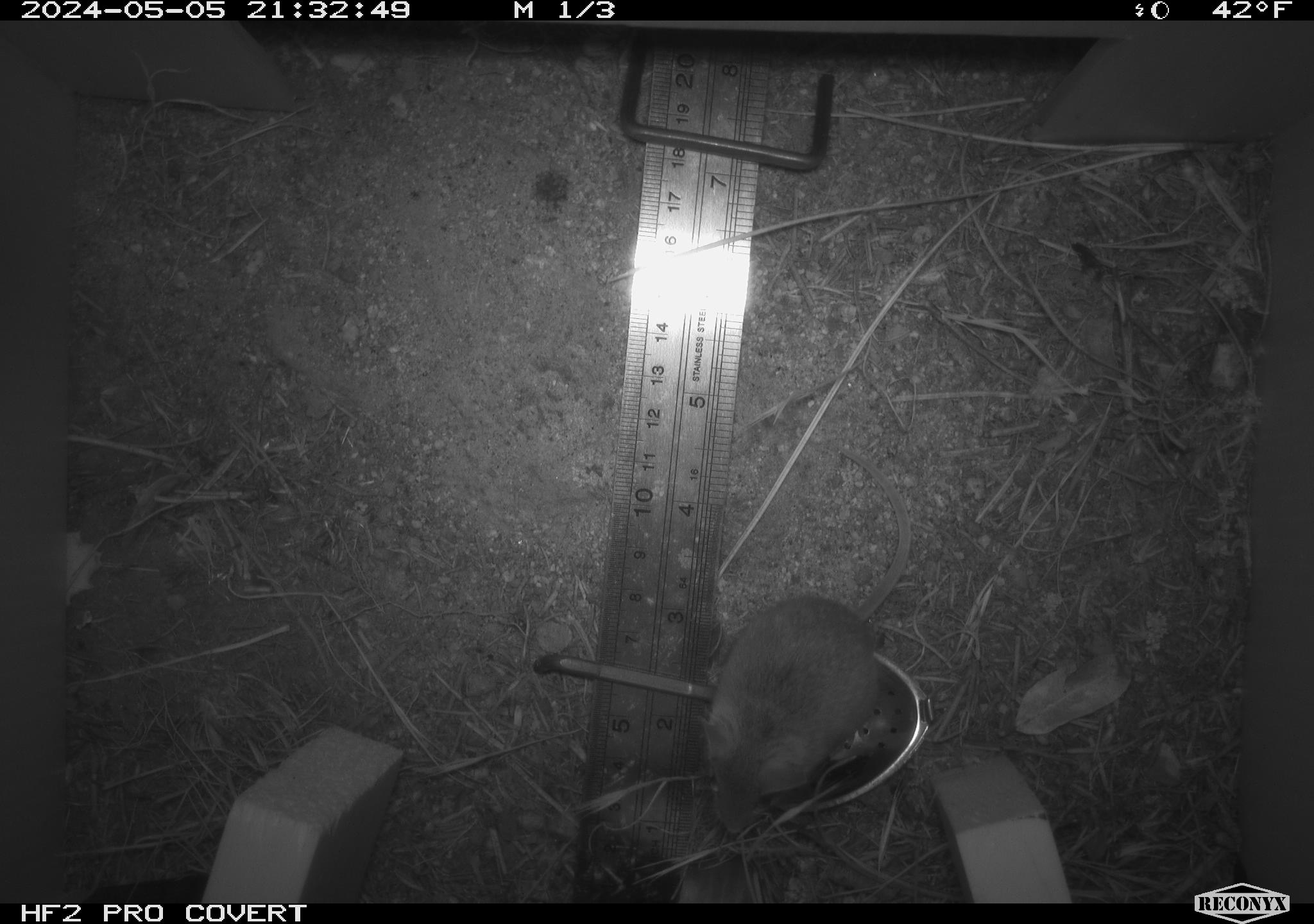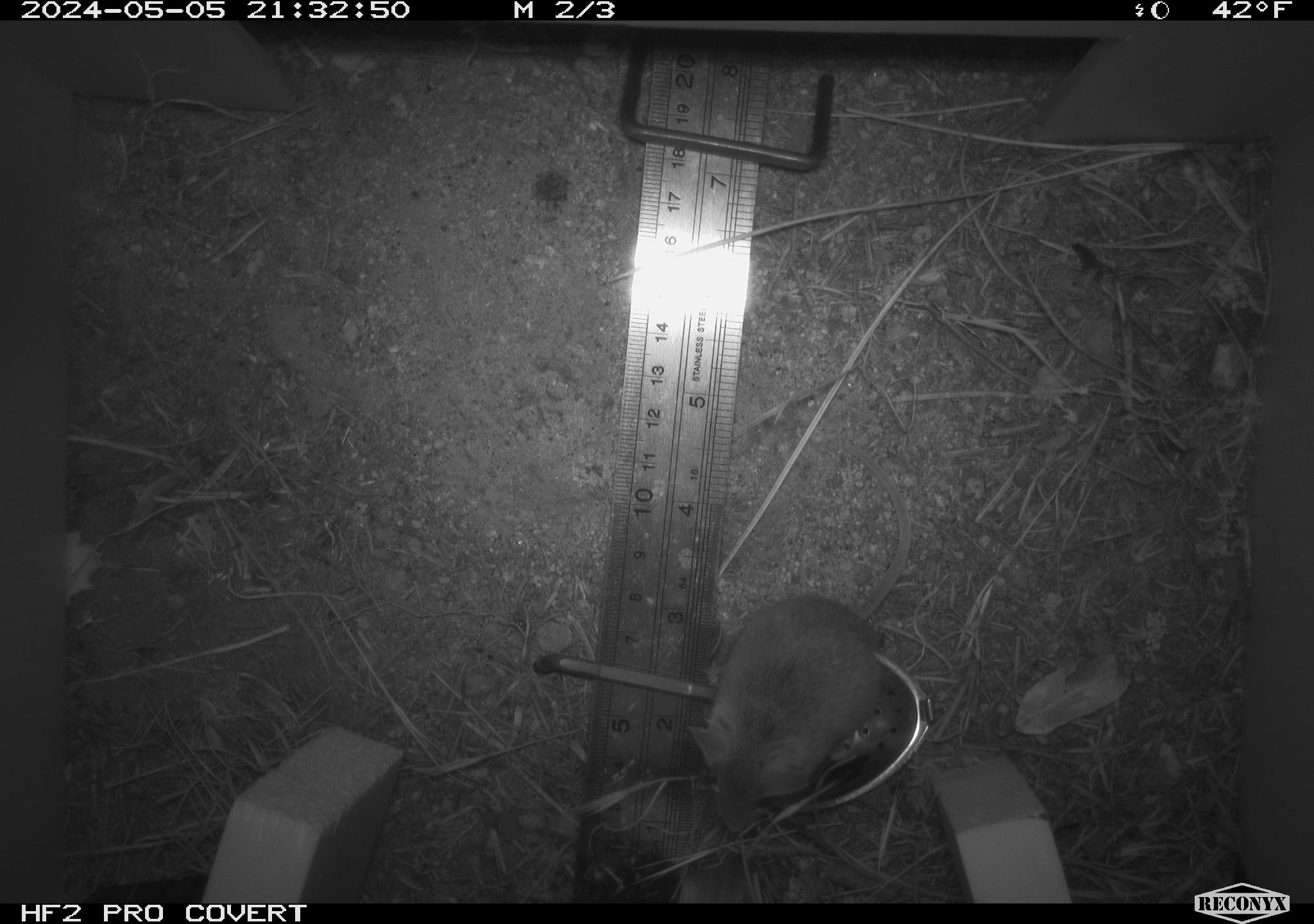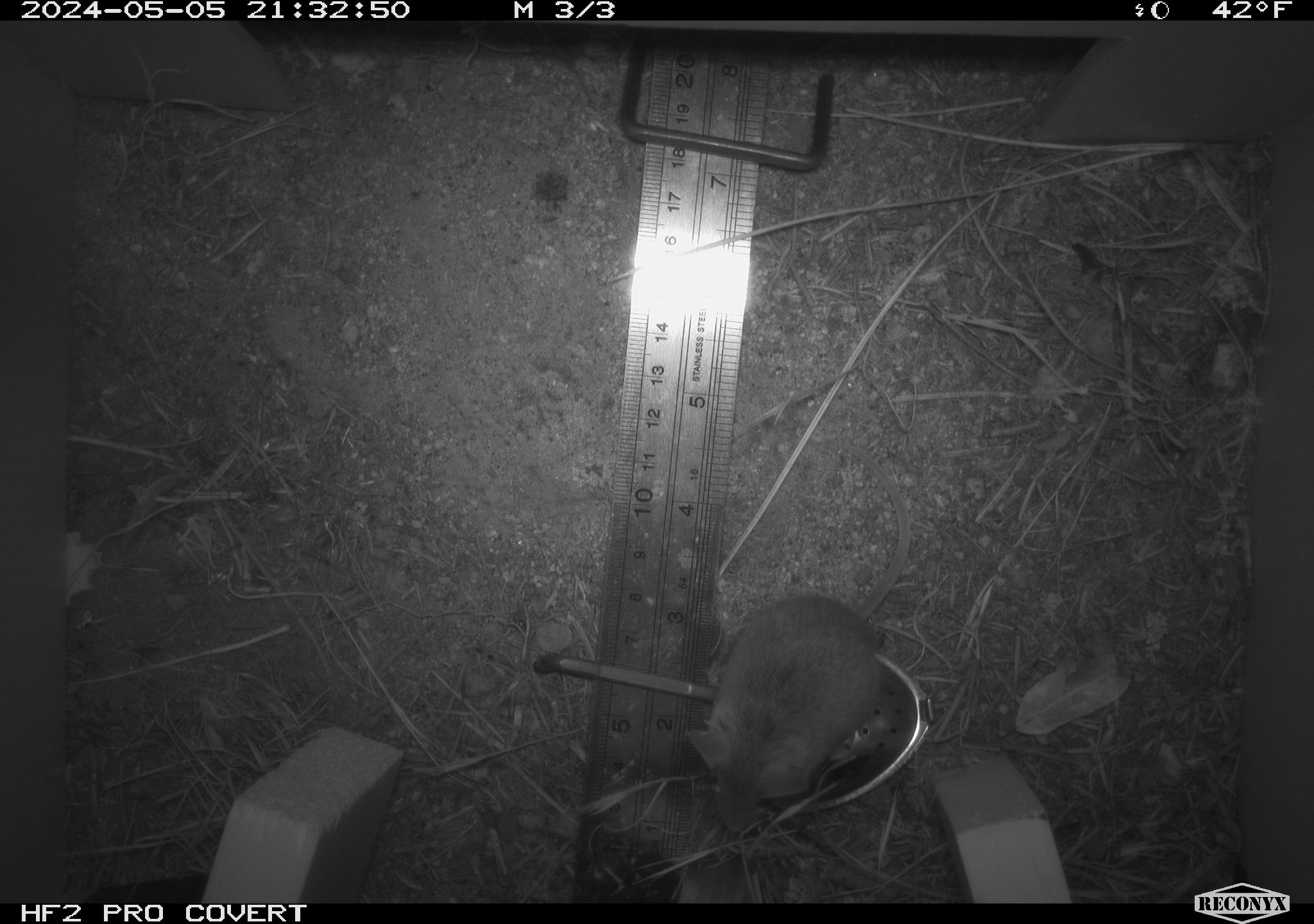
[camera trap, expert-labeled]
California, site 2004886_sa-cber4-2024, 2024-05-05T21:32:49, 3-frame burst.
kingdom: Animalia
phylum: Chordata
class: Mammalia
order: Rodentia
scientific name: Rodentia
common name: mouse species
Mouse species (Rodentia).